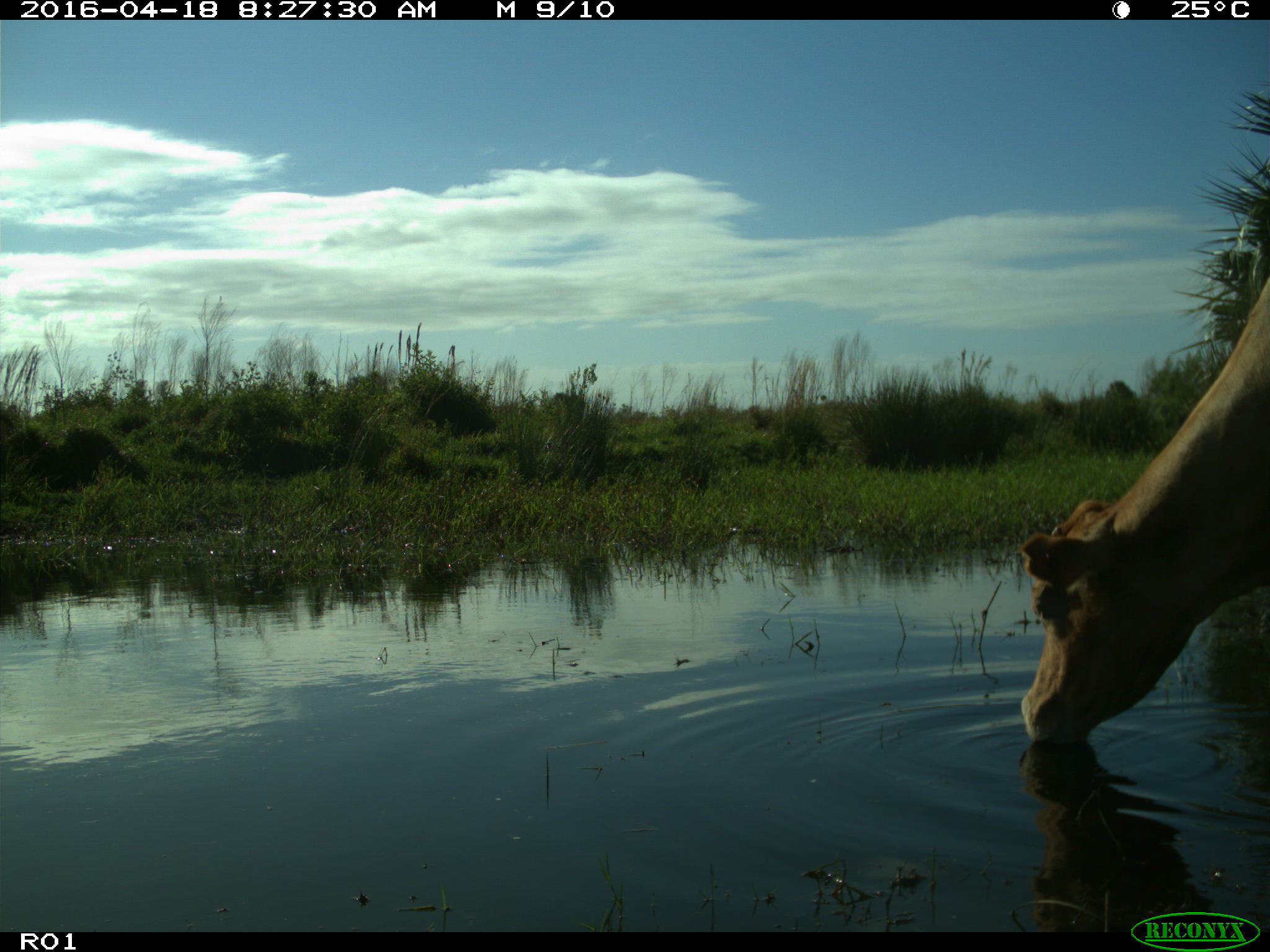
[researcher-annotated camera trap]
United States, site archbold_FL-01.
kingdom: Animalia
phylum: Chordata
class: Mammalia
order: Artiodactyla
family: Bovidae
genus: Bos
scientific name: Bos taurus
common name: domestic cow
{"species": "Bos taurus (domestic cow)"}